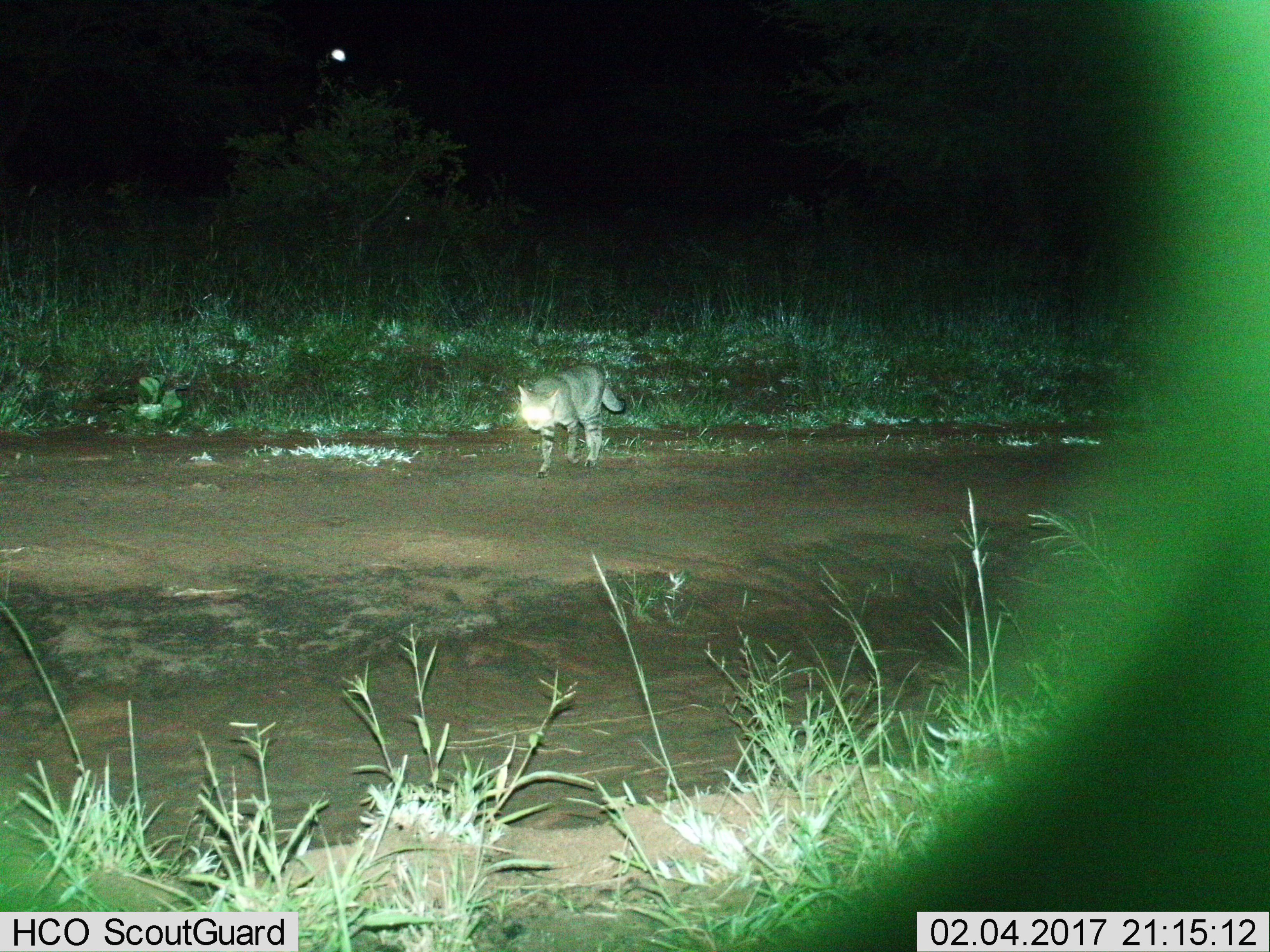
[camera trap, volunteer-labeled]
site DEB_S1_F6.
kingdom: Animalia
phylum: Chordata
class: Mammalia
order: Carnivora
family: Felidae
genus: Felis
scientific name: Felis lybica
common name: african wild cat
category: africanwildcat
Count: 1.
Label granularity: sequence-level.